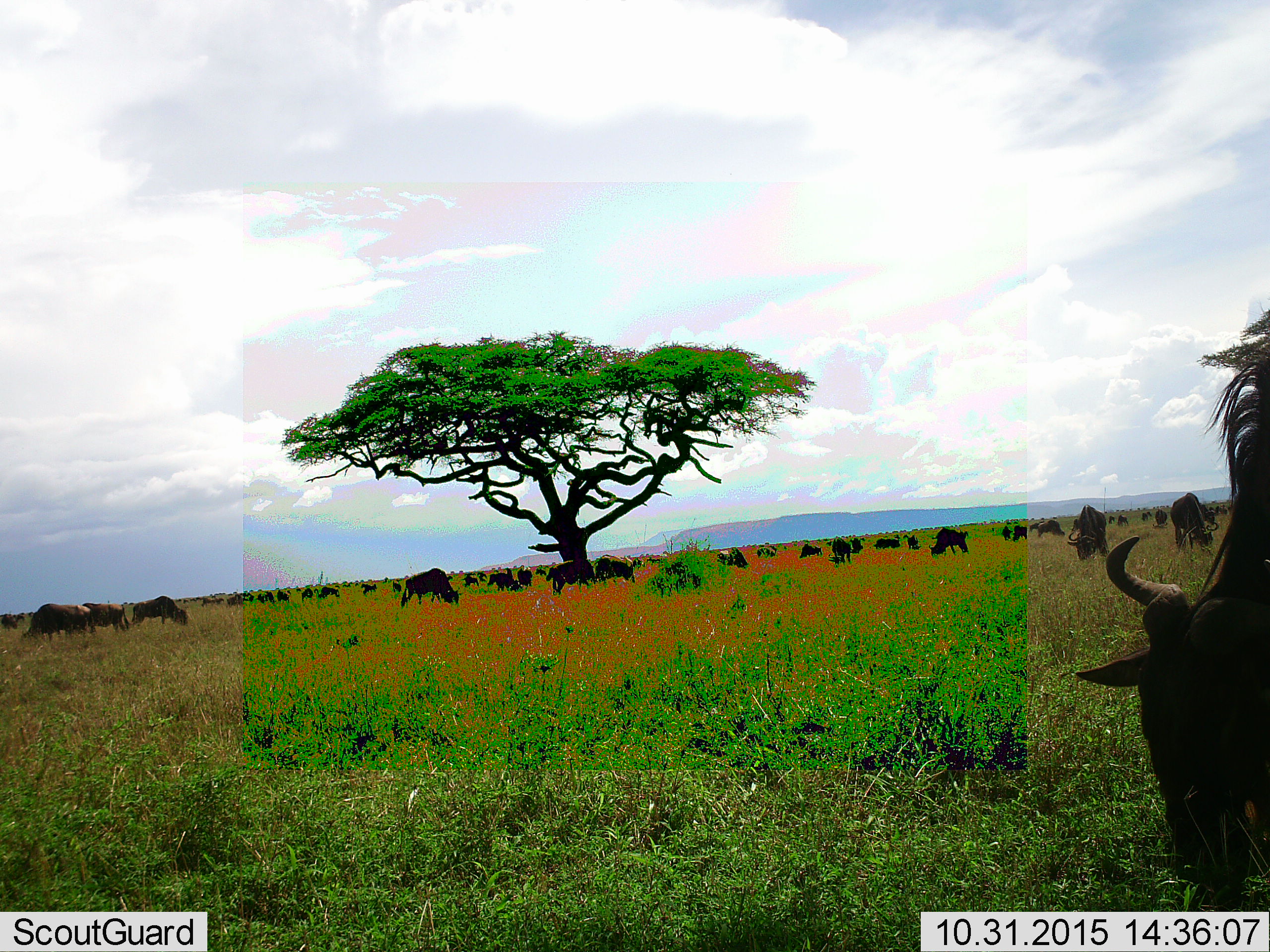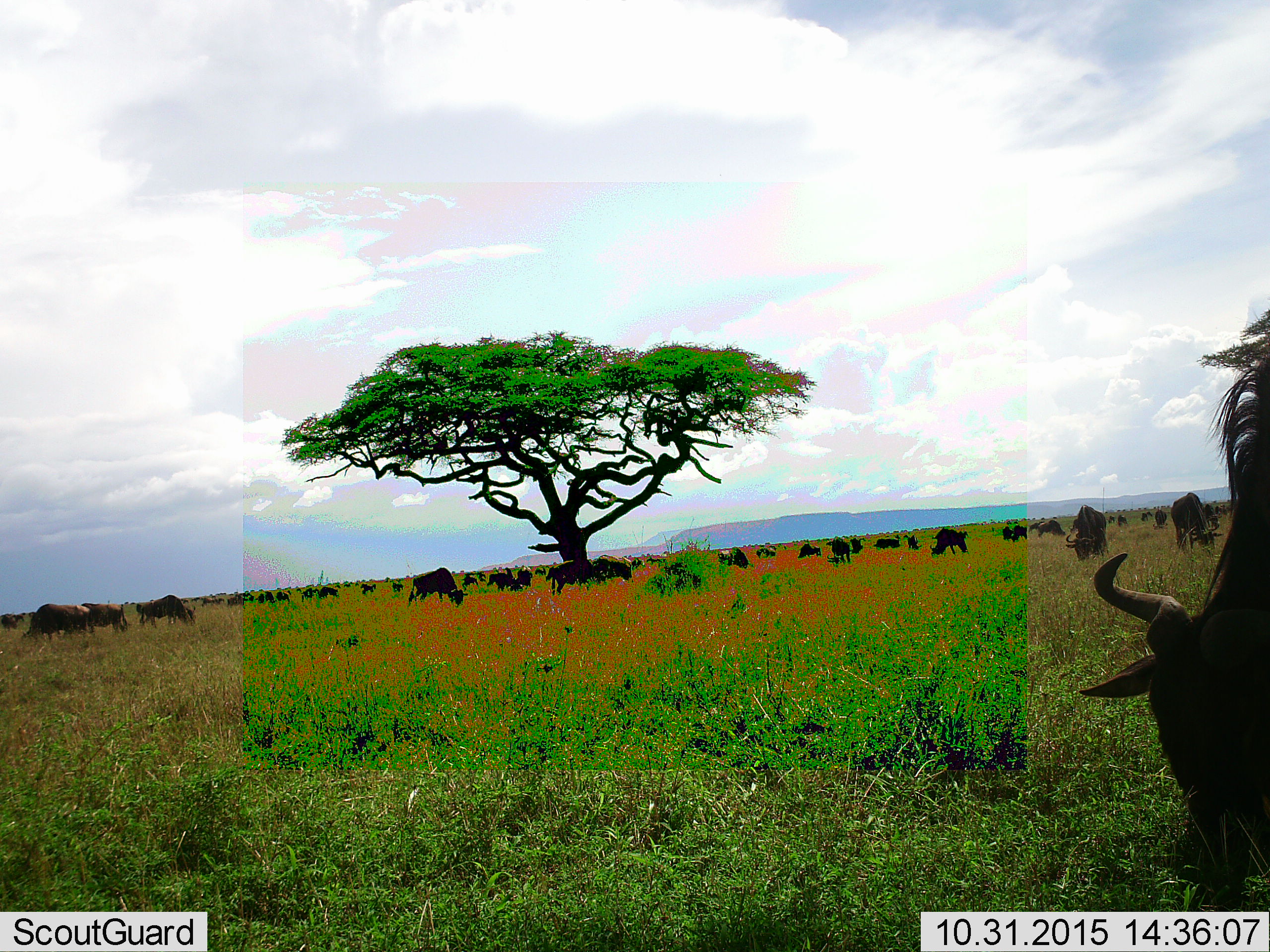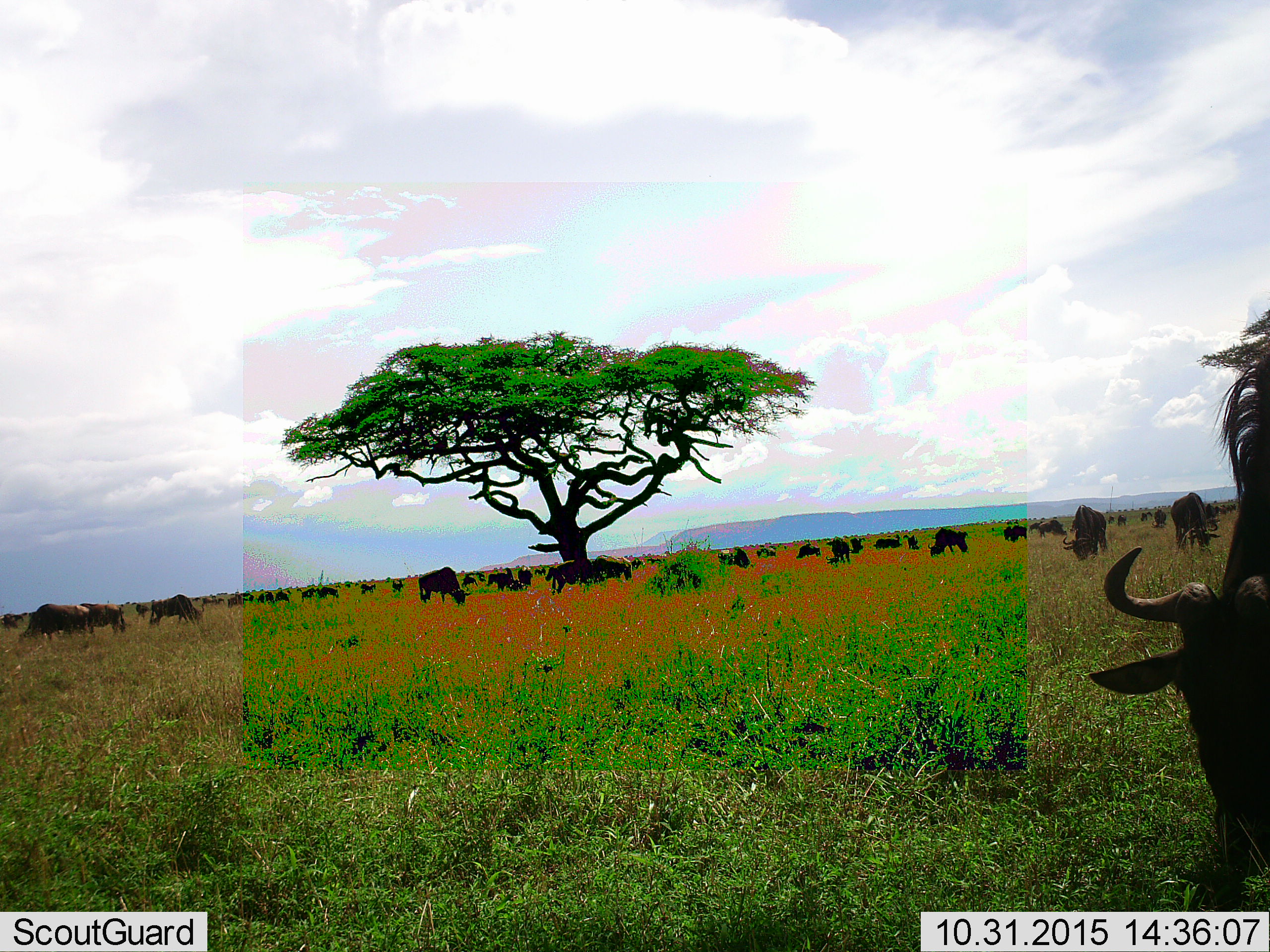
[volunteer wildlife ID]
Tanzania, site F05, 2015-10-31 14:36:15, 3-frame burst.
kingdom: Animalia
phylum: Chordata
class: Mammalia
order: Artiodactyla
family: Bovidae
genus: Connochaetes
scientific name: Connochaetes taurinus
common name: blue wildebeest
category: wildebeest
Wildebeest (blue wildebeest) (Connochaetes taurinus), count 11-50. Behavior (volunteer vote fractions): standing 55%, resting 18%, moving 45%, interacting 18%. Young present (vote fraction): 18%. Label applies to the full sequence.